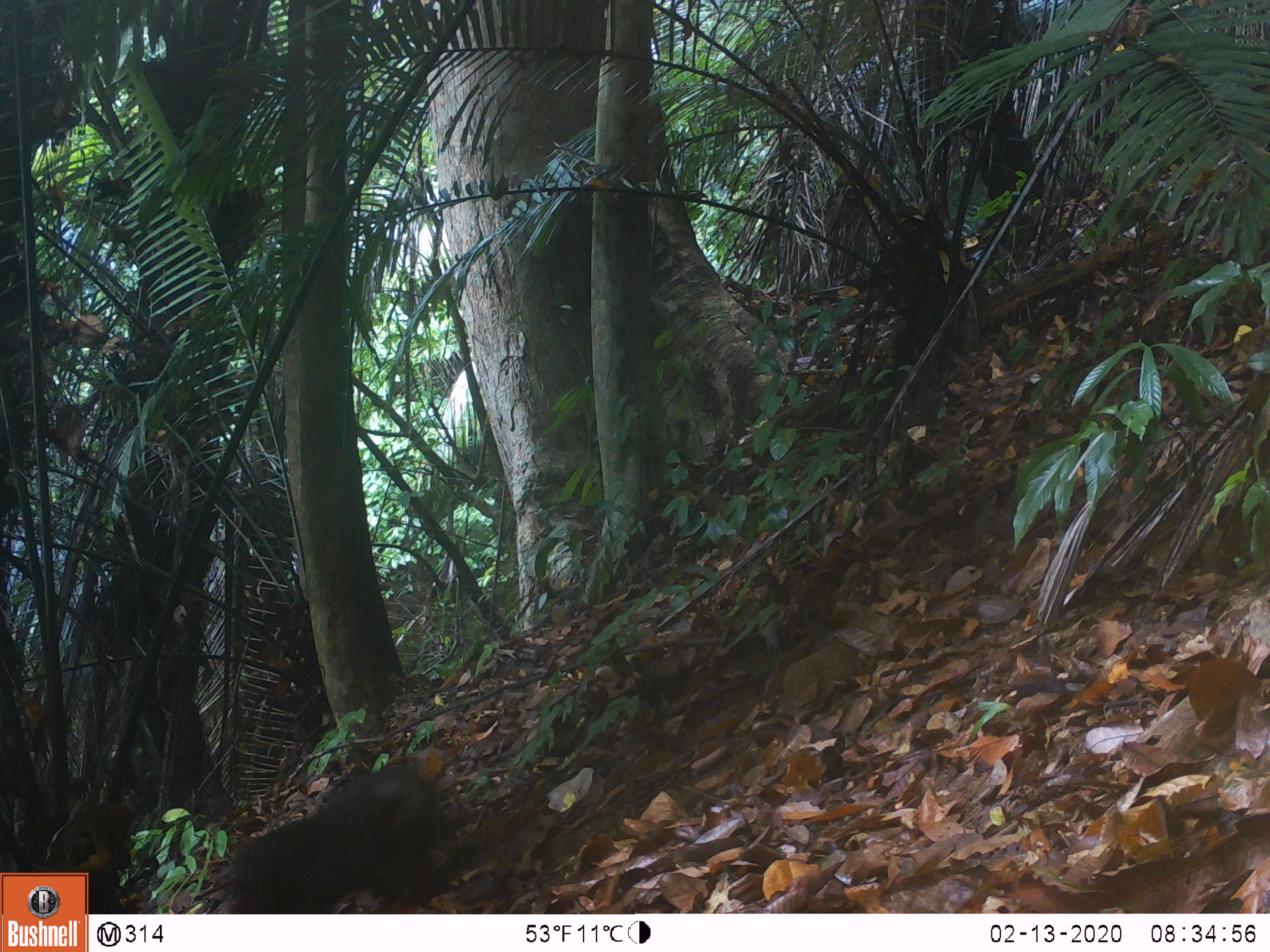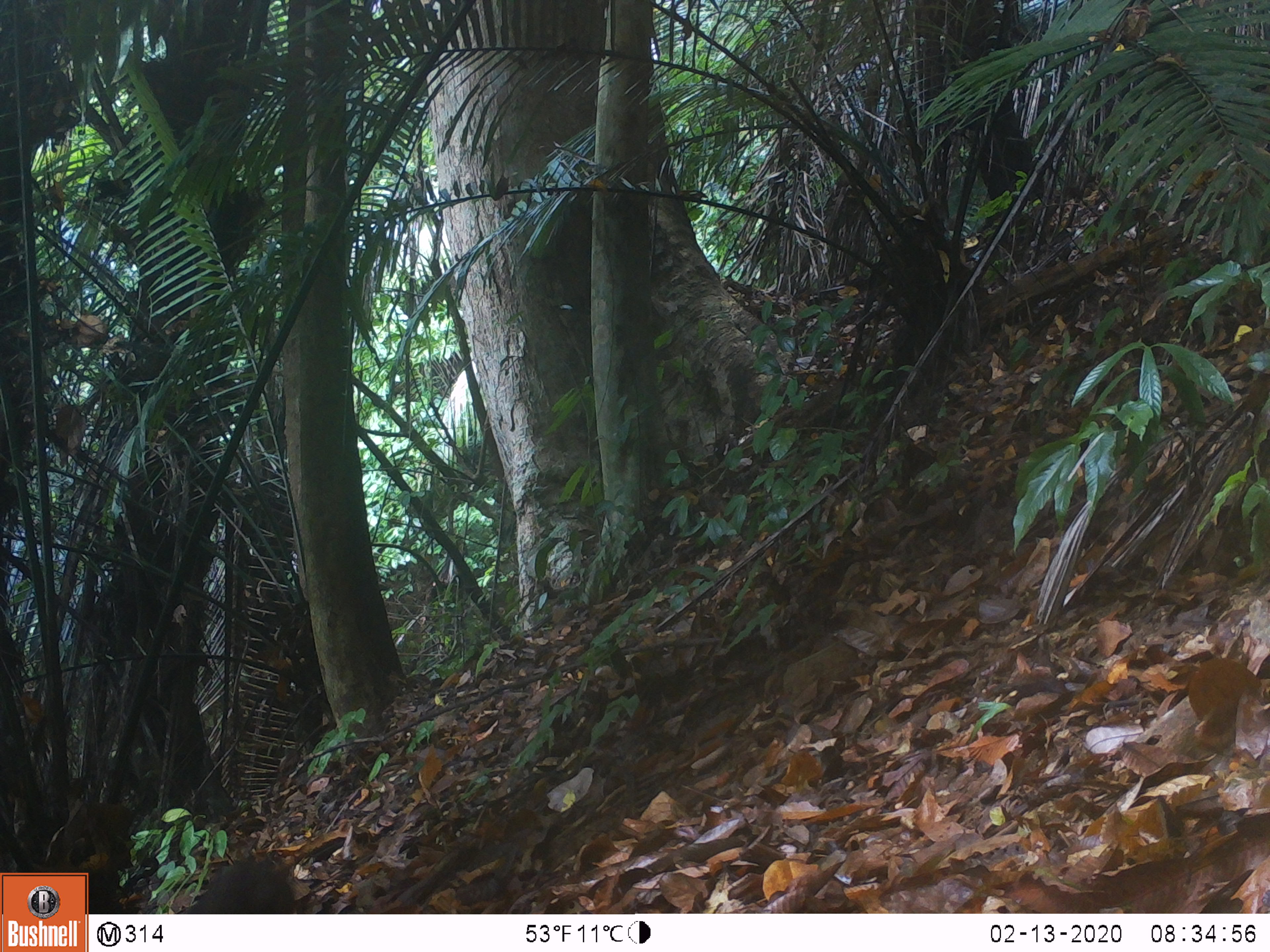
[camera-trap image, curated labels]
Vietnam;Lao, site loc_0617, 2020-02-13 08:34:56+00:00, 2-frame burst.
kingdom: Animalia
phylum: Chordata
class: Mammalia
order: Primates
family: Cercopithecidae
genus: Macaca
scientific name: Macaca arctoides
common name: stump-tailed macaque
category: stump tailed macaque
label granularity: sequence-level